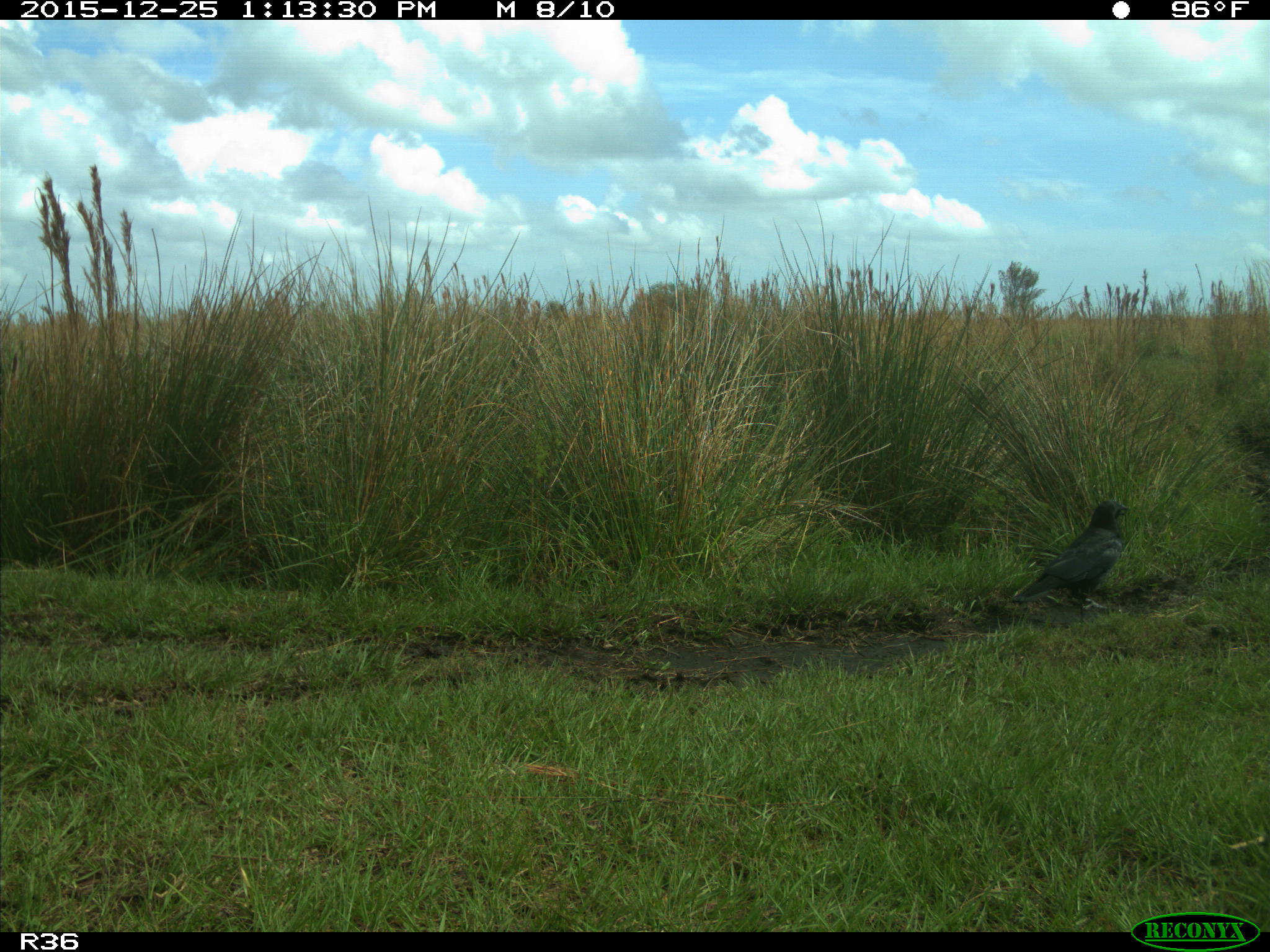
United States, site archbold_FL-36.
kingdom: Animalia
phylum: Chordata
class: Aves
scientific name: Aves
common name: birds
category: unidentified bird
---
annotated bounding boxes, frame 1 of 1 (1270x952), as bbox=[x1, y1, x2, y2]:
animal: bbox=[1011, 500, 1130, 609]